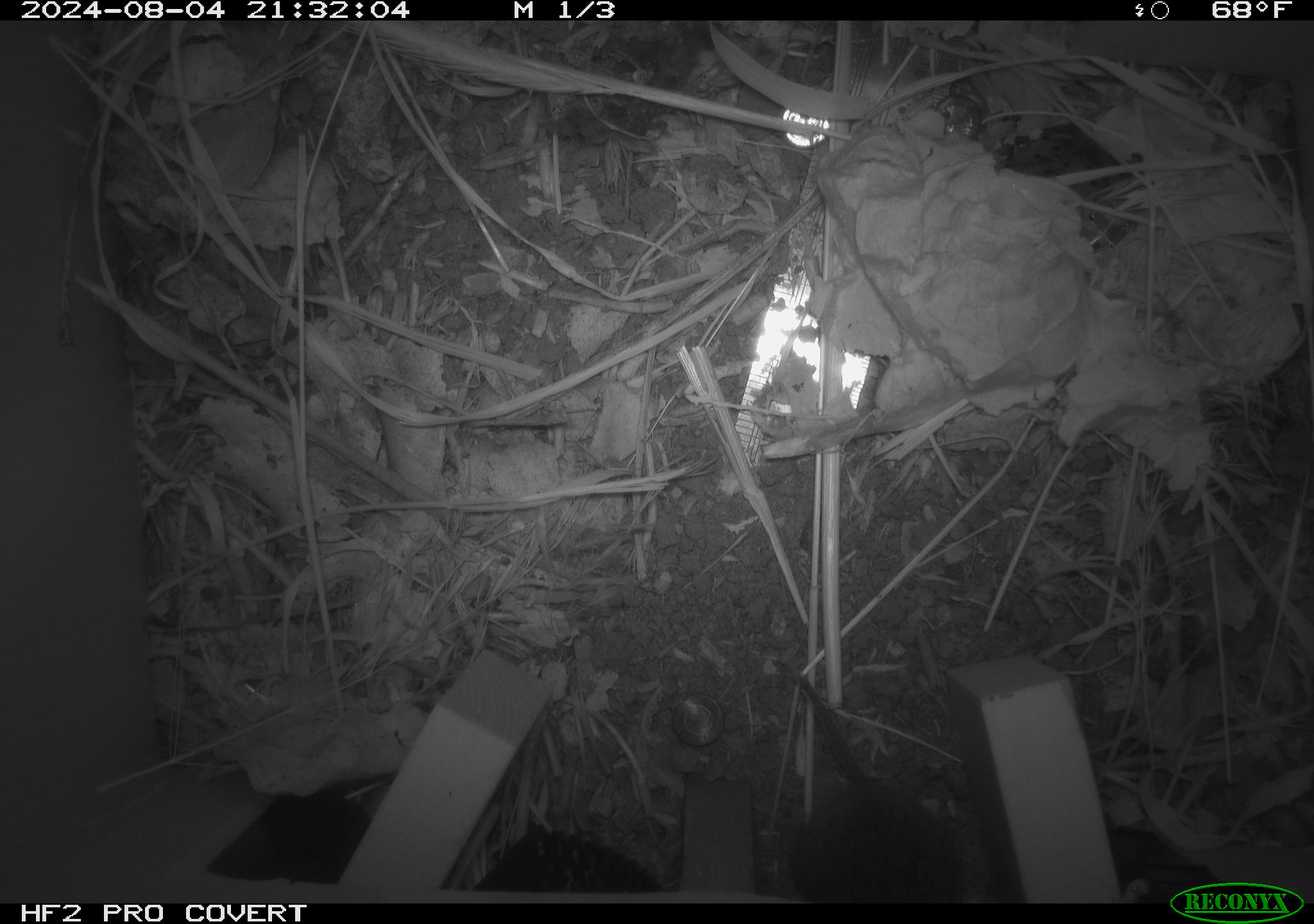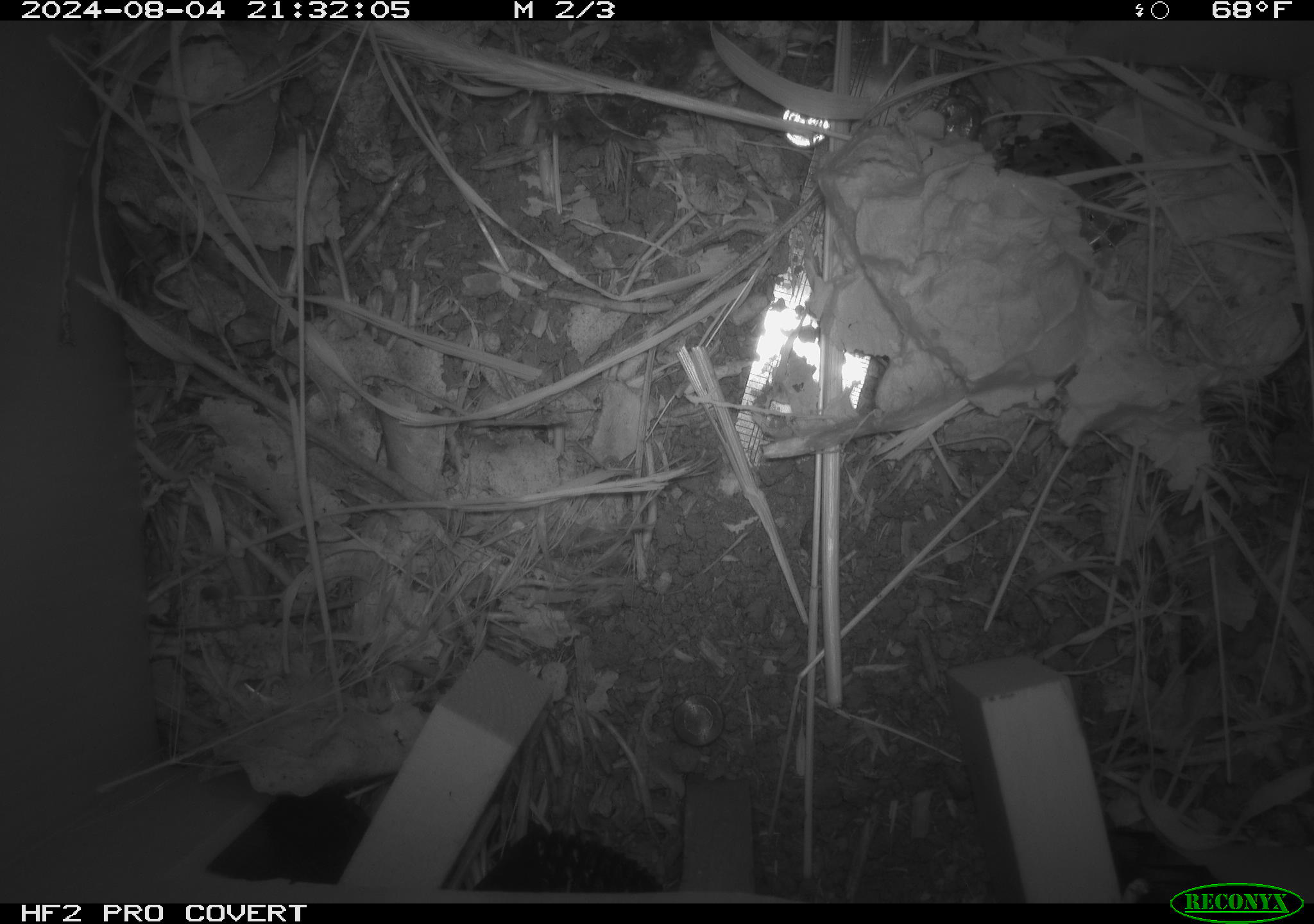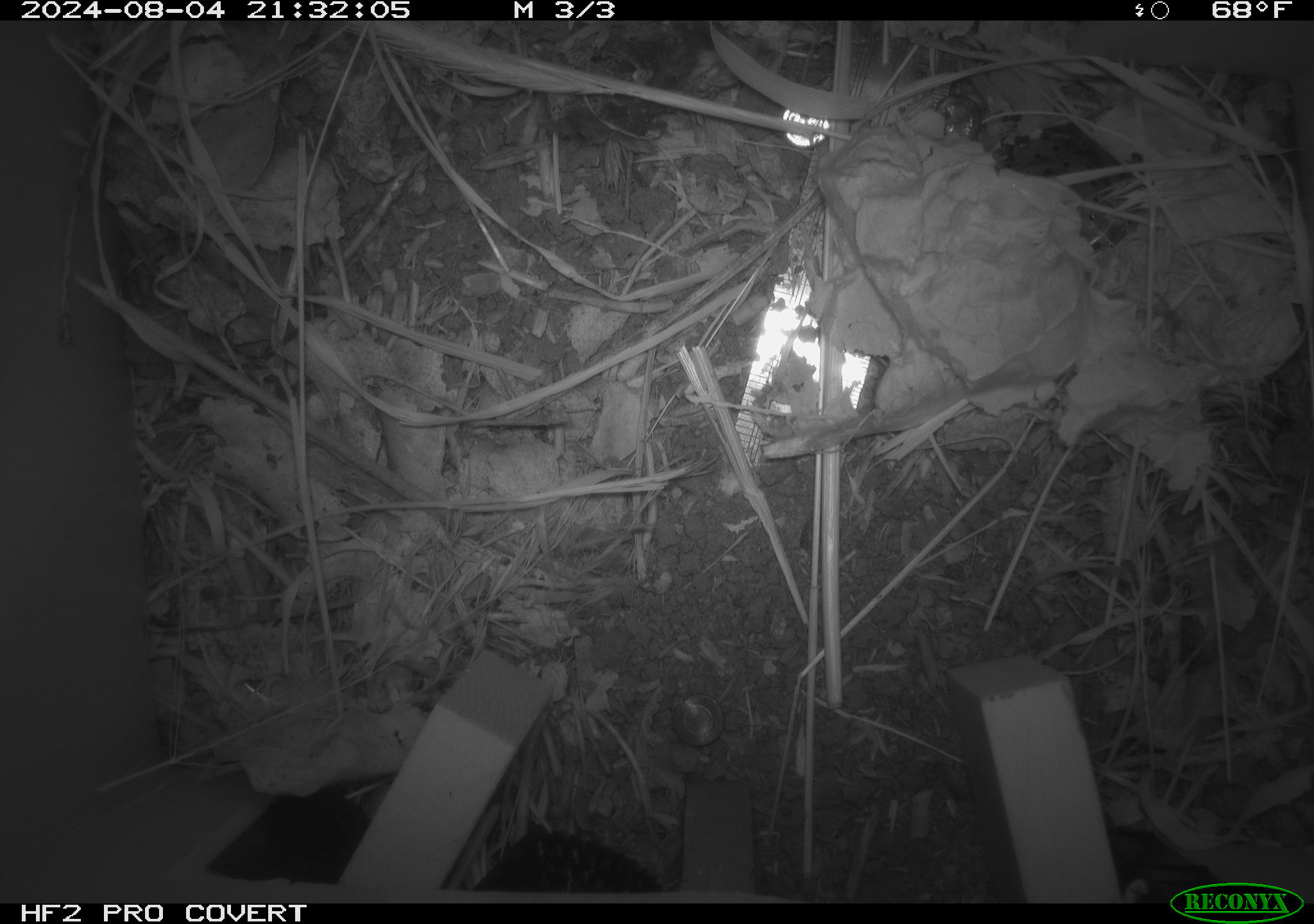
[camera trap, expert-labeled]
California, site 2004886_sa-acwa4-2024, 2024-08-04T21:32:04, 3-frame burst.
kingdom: Animalia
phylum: Chordata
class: Mammalia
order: Rodentia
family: Cricetidae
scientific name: Arvicolinae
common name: voles, lemmings, and muskrats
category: arvicolinae subfamily